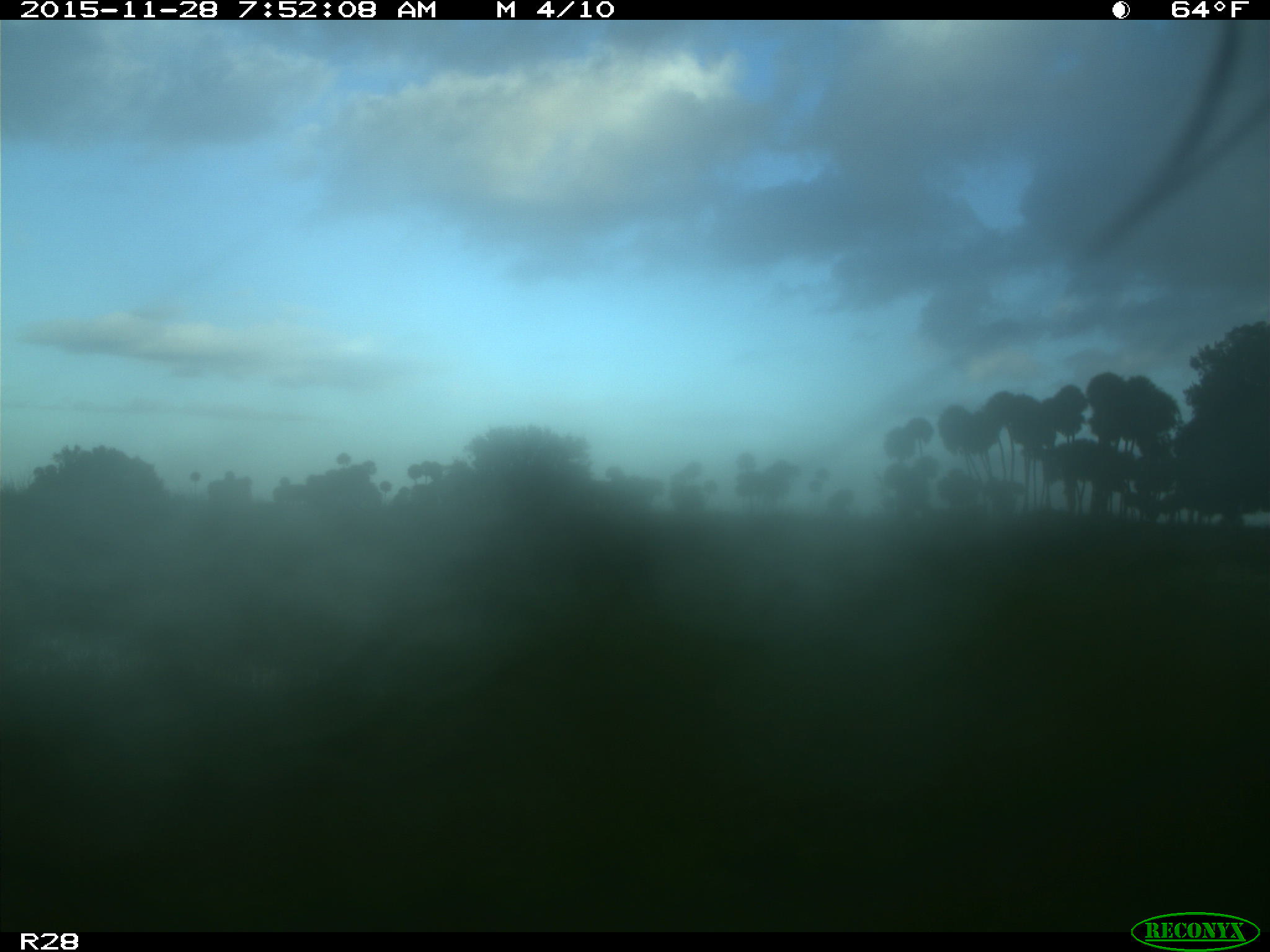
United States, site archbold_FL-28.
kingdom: Animalia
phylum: Chordata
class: Mammalia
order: Artiodactyla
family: Bovidae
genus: Bos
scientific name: Bos taurus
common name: domestic cow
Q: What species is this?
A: Bos taurus (domestic cow).